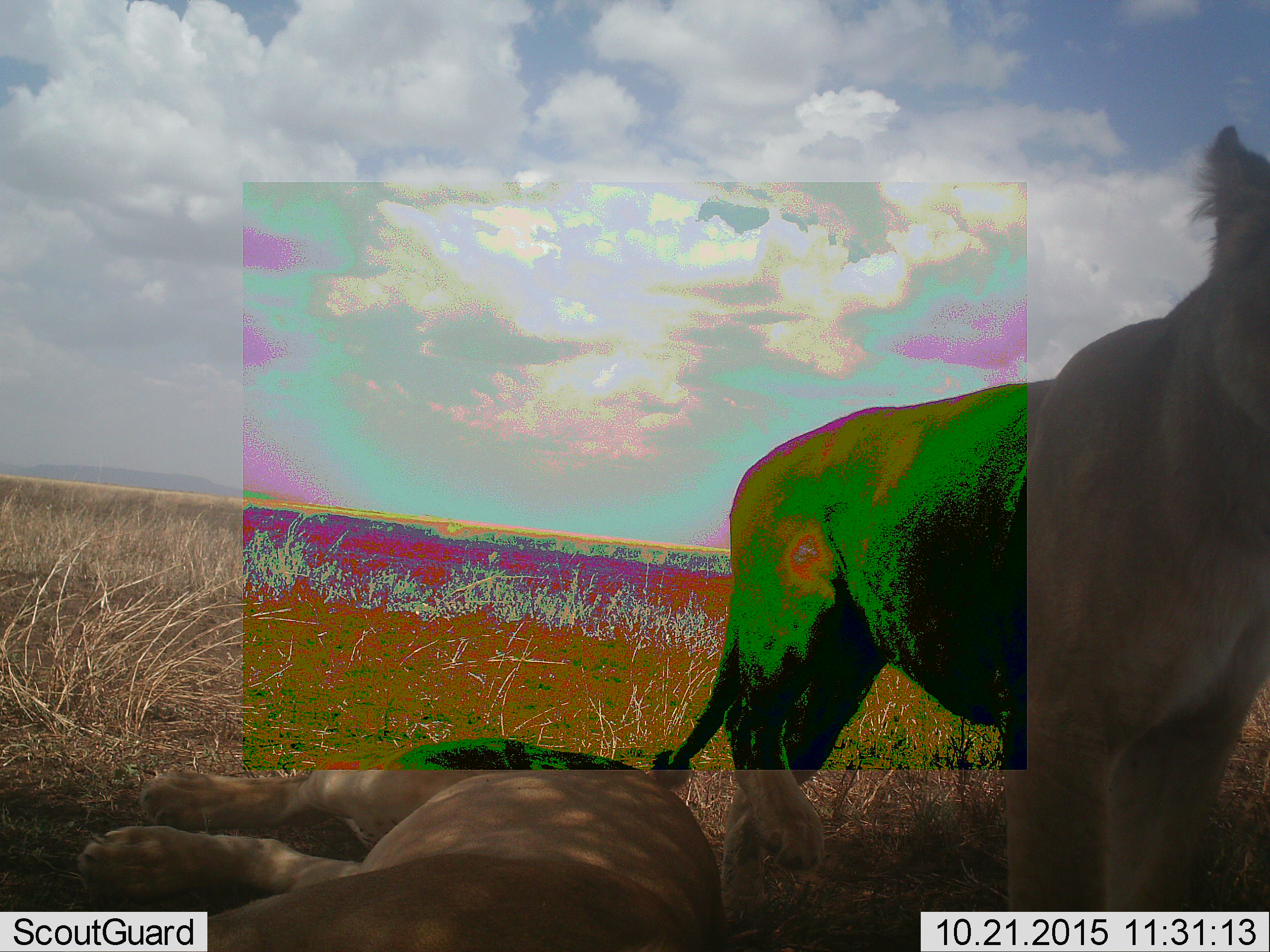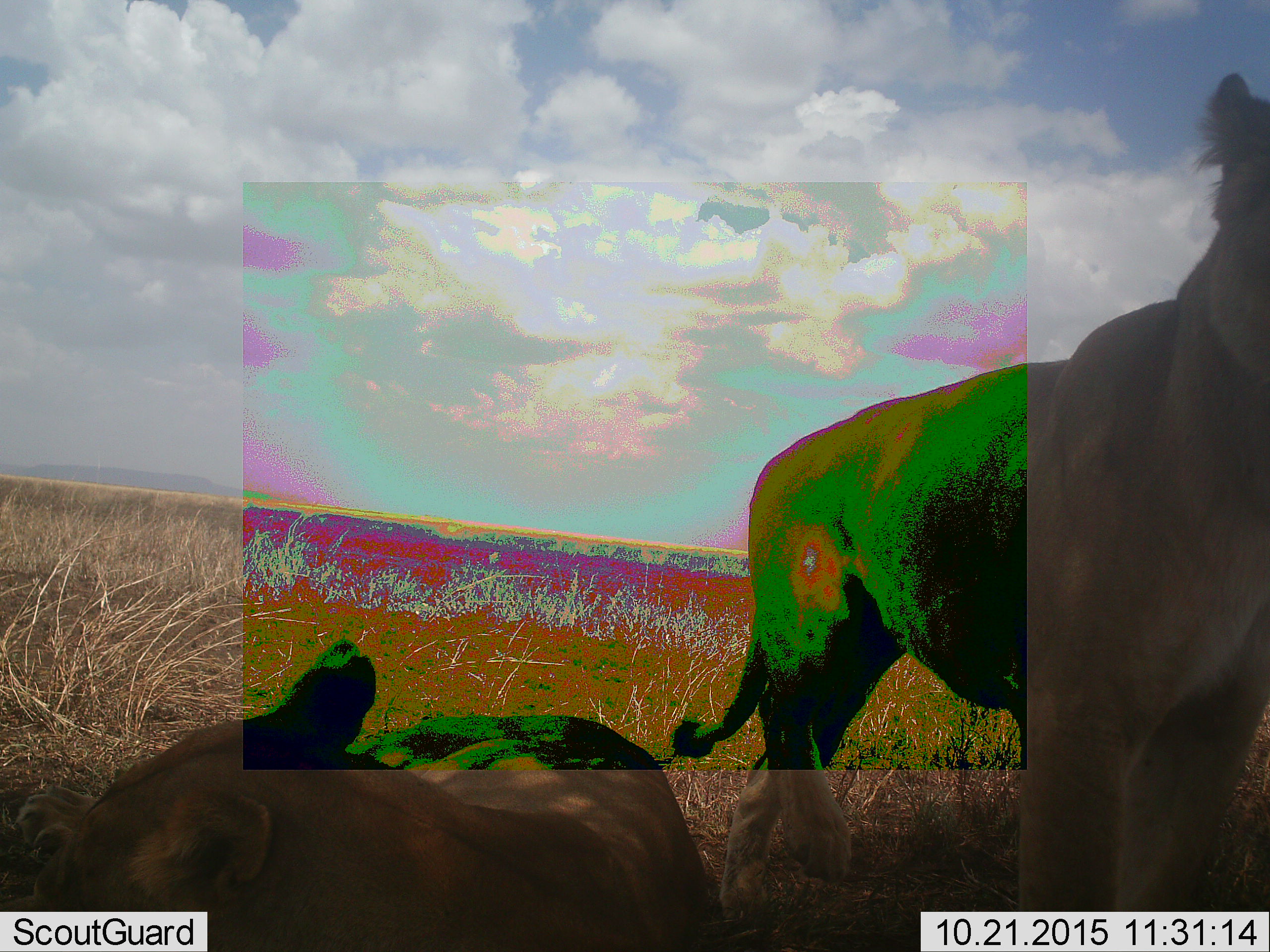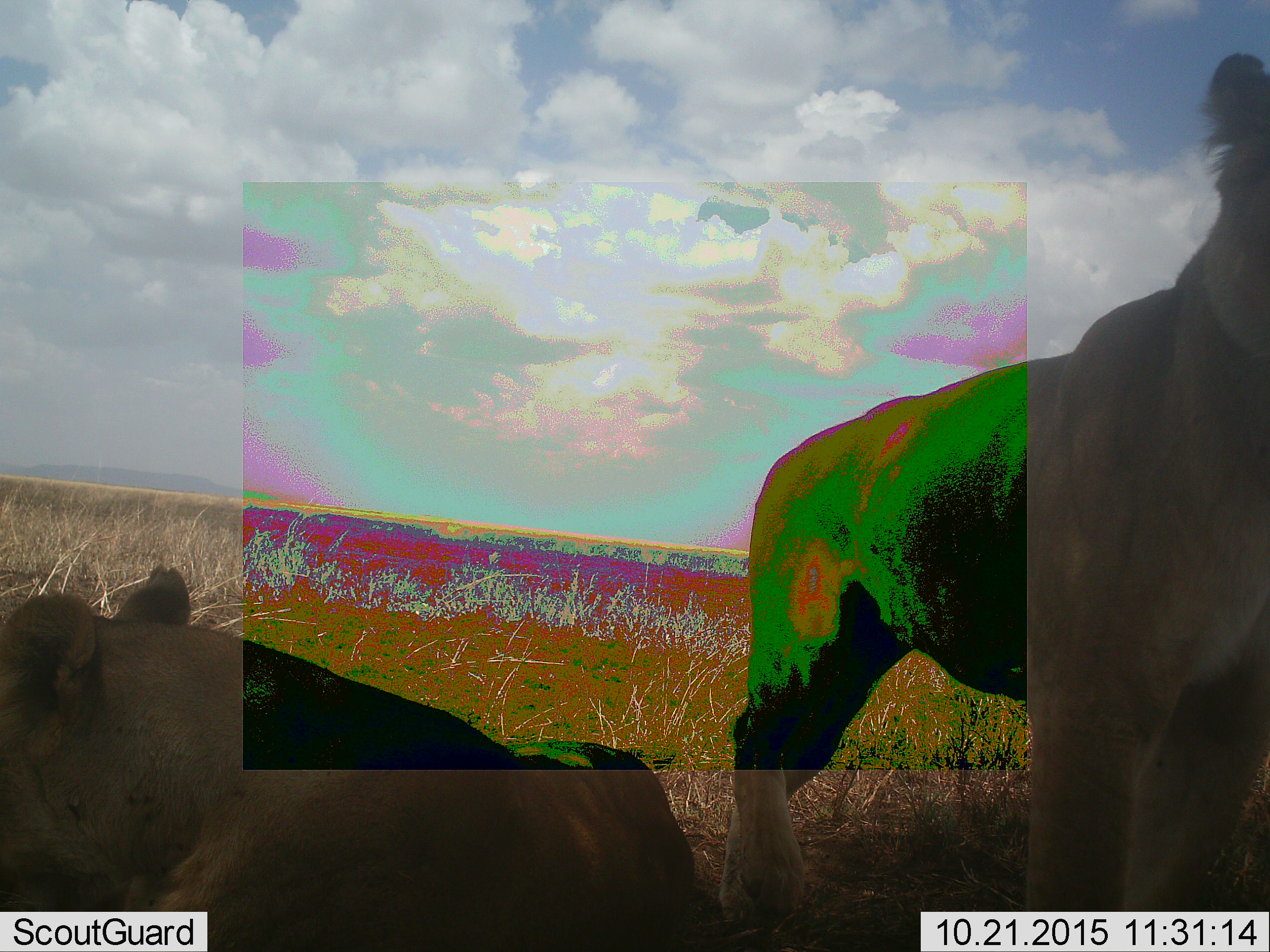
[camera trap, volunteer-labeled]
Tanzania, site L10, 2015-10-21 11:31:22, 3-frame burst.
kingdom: Animalia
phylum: Chordata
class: Mammalia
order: Carnivora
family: Felidae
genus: Panthera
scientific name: Panthera leo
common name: lion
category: lionfemale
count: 2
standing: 100%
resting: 100%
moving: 11%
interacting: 0%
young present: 11%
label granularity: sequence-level